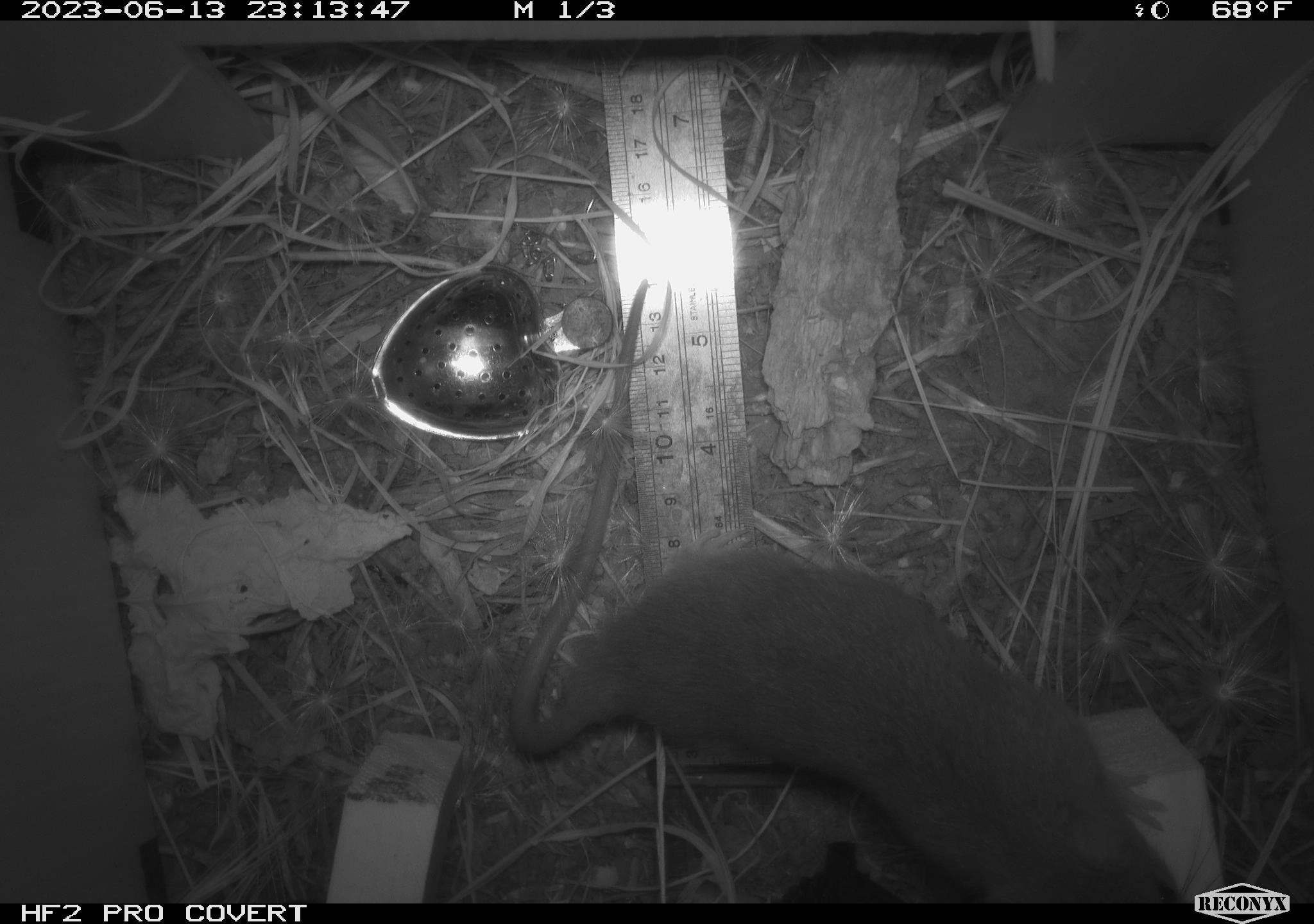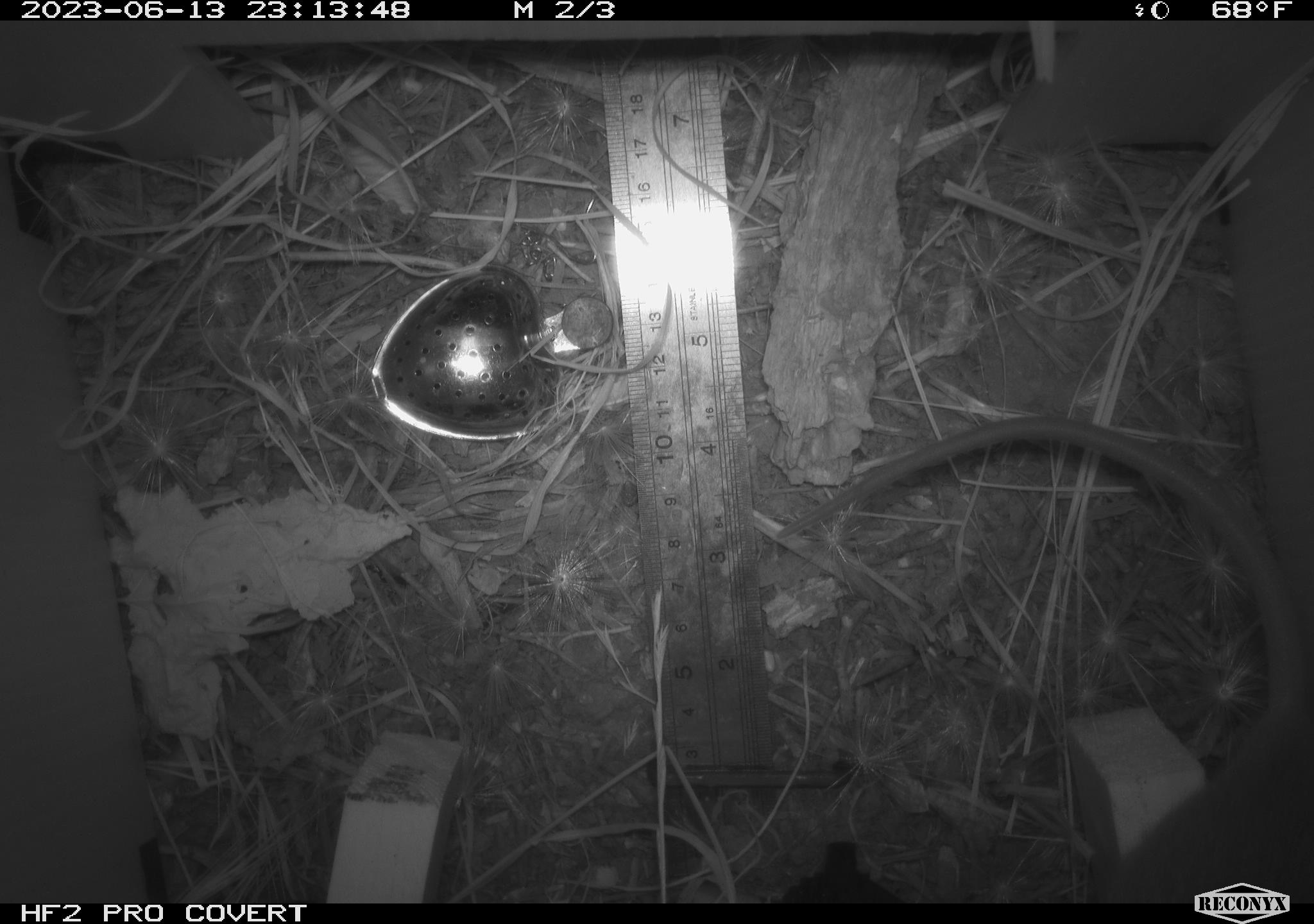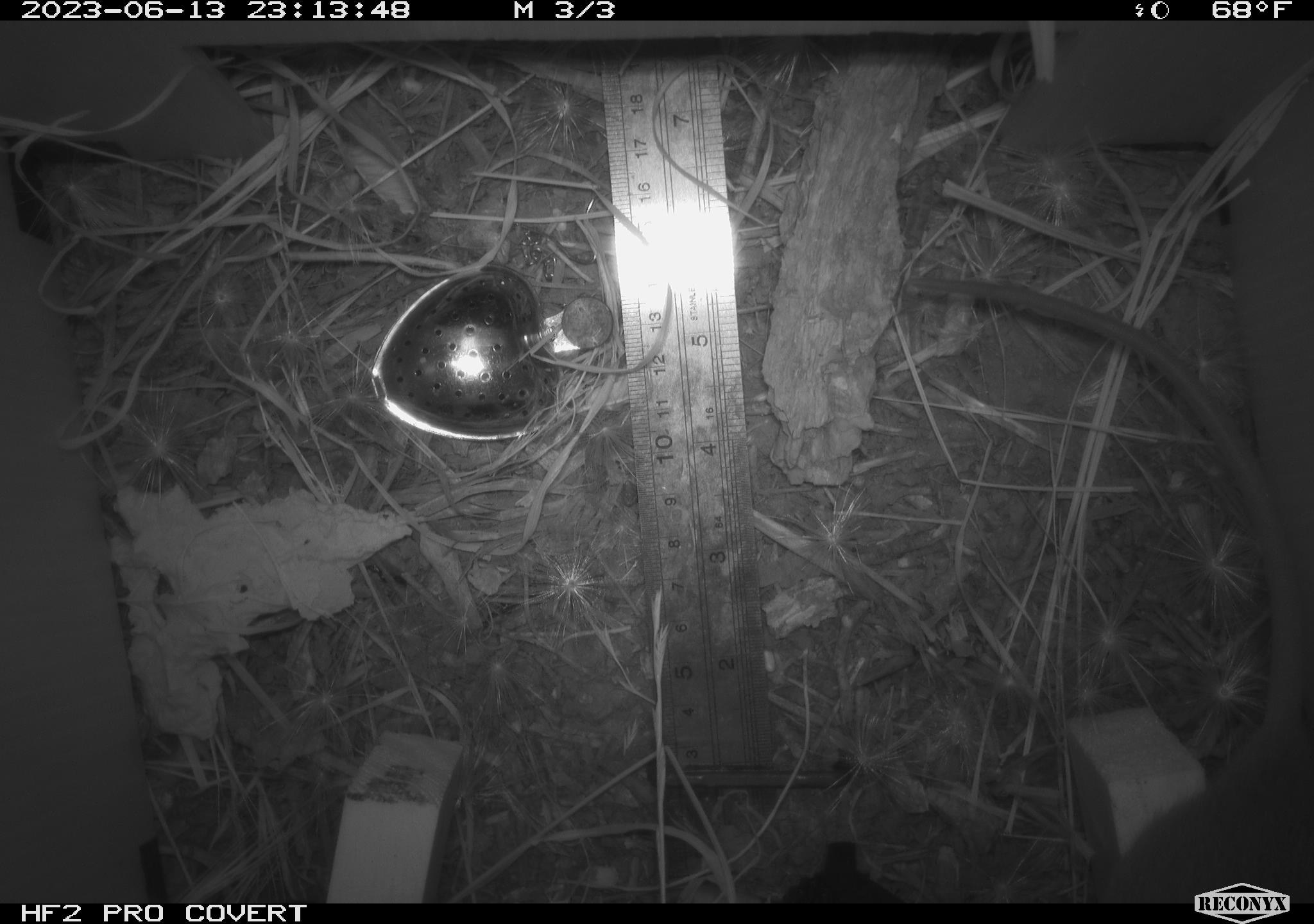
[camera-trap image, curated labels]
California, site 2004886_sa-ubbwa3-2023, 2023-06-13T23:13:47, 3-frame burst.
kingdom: Animalia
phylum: Chordata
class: Mammalia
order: Rodentia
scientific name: Rodentia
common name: mouse species